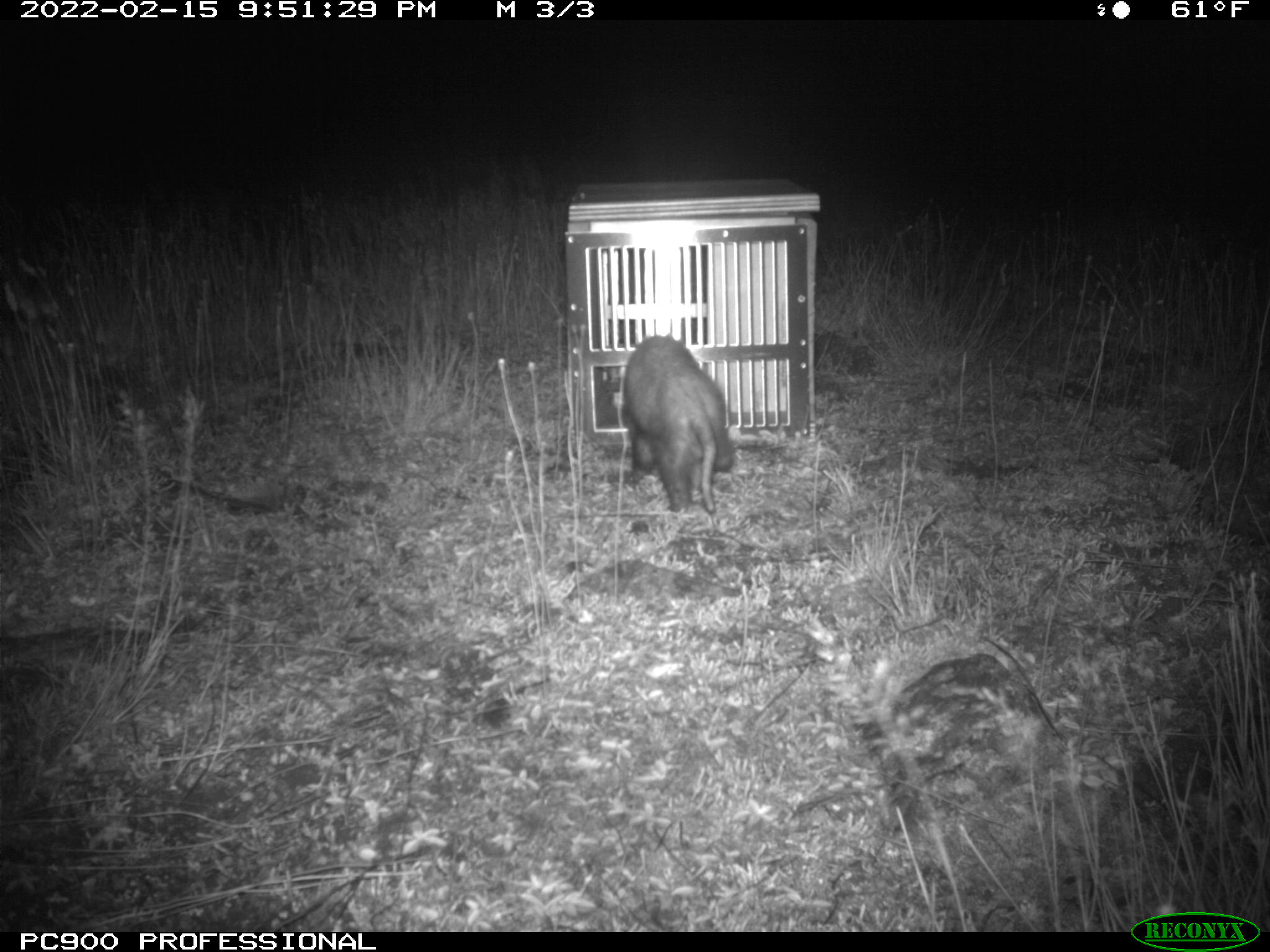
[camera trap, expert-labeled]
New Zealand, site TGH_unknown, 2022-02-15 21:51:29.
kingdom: Animalia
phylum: Chordata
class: Mammalia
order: Carnivora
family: Mustelidae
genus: Mustela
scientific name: Mustela furo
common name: ferret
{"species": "ferret (Mustela furo)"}